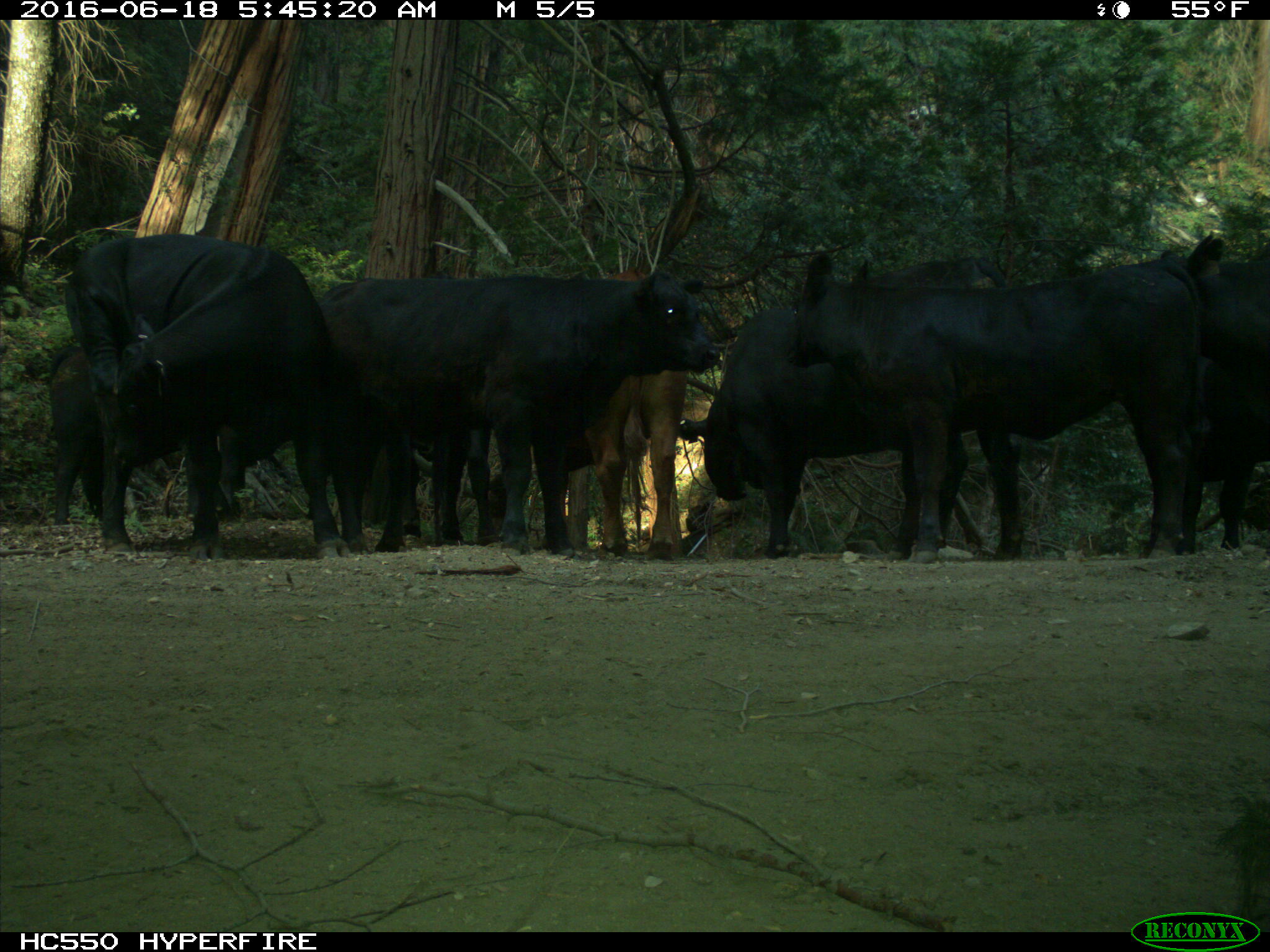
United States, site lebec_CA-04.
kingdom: Animalia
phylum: Chordata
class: Mammalia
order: Artiodactyla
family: Bovidae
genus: Bos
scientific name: Bos taurus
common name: domestic cow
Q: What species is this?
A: Bos taurus (domestic cow).